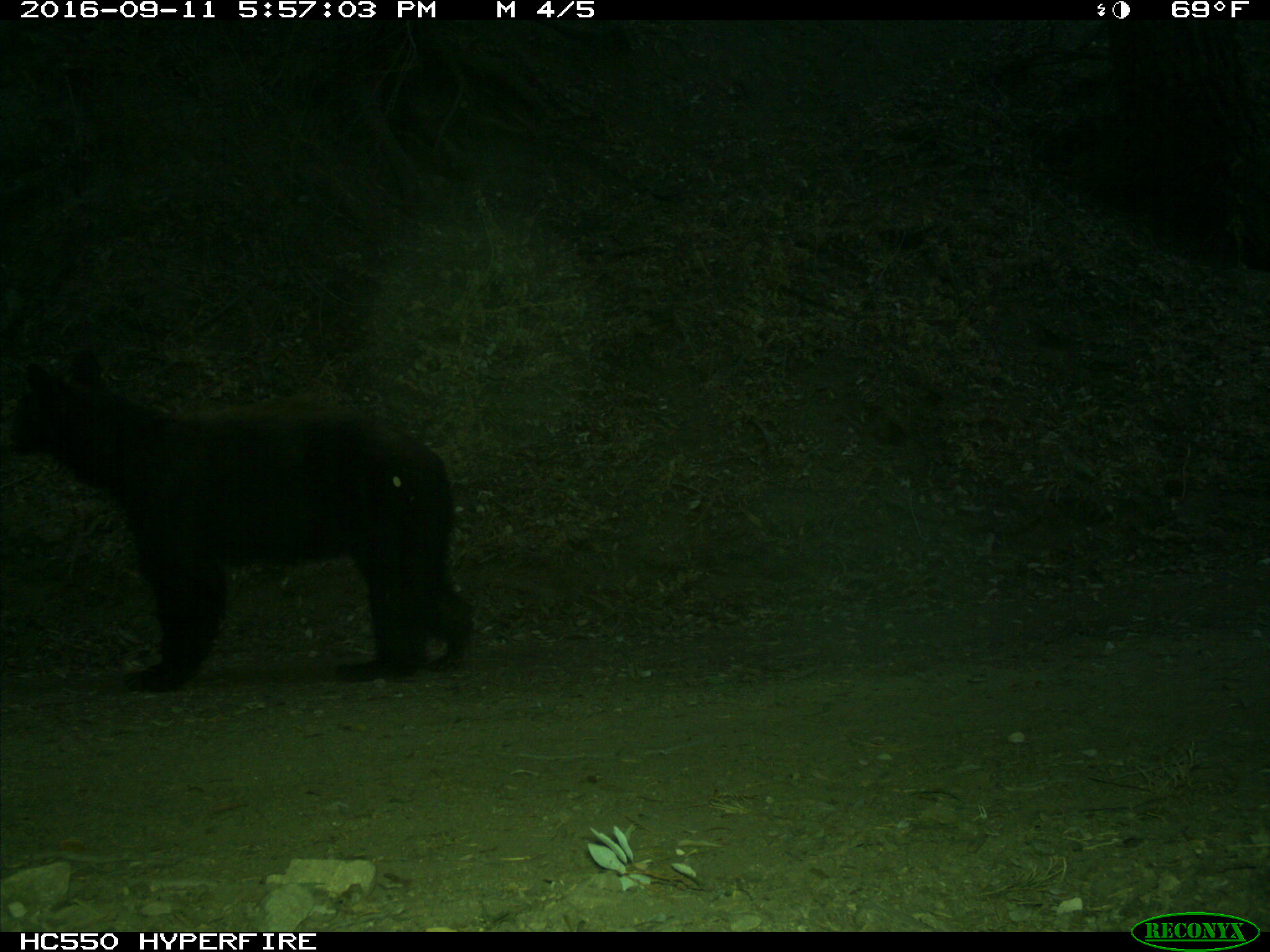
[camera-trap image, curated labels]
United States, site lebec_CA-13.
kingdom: Animalia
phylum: Chordata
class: Mammalia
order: Carnivora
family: Ursidae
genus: Ursus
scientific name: Ursus americanus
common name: american black bear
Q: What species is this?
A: Ursus americanus (american black bear).